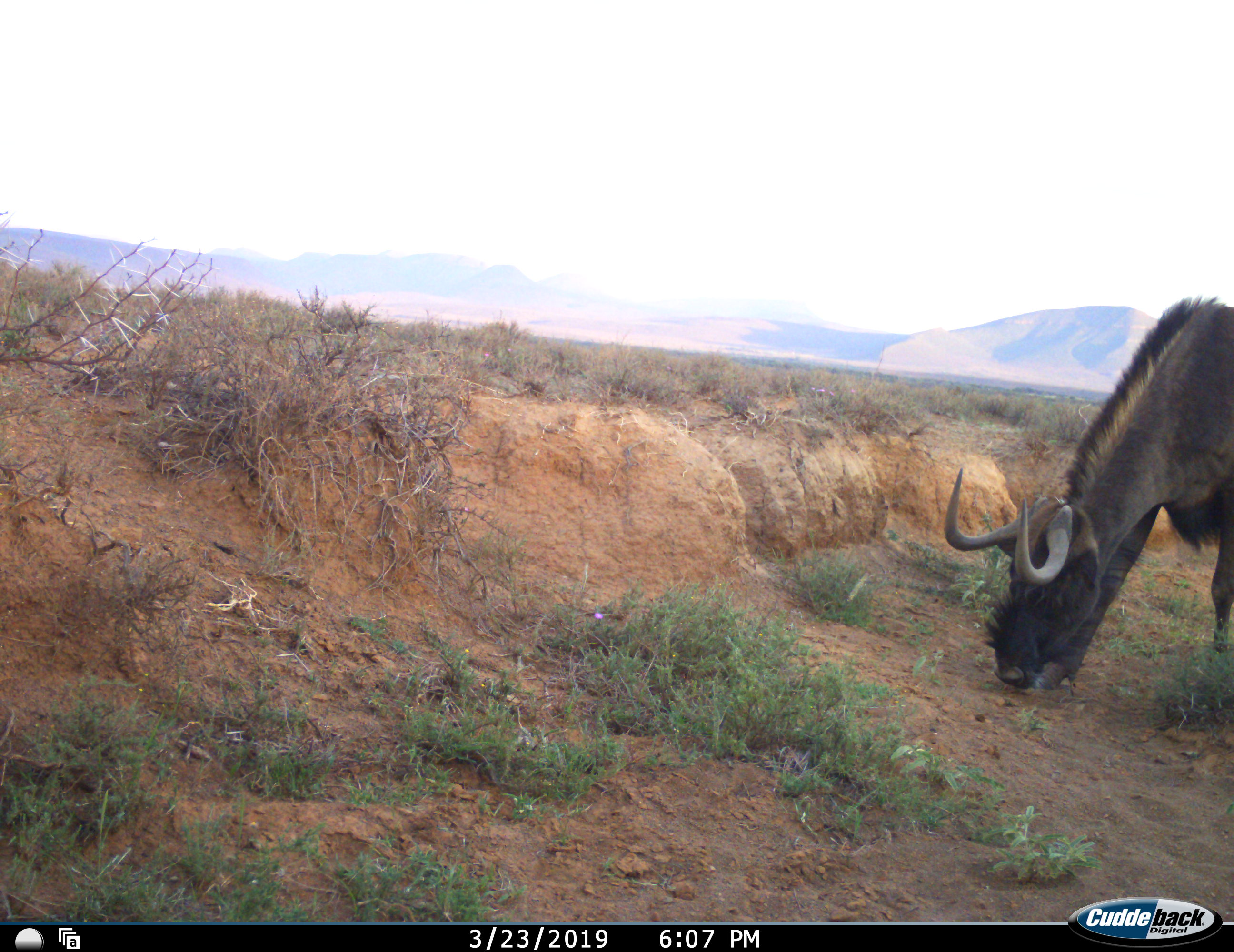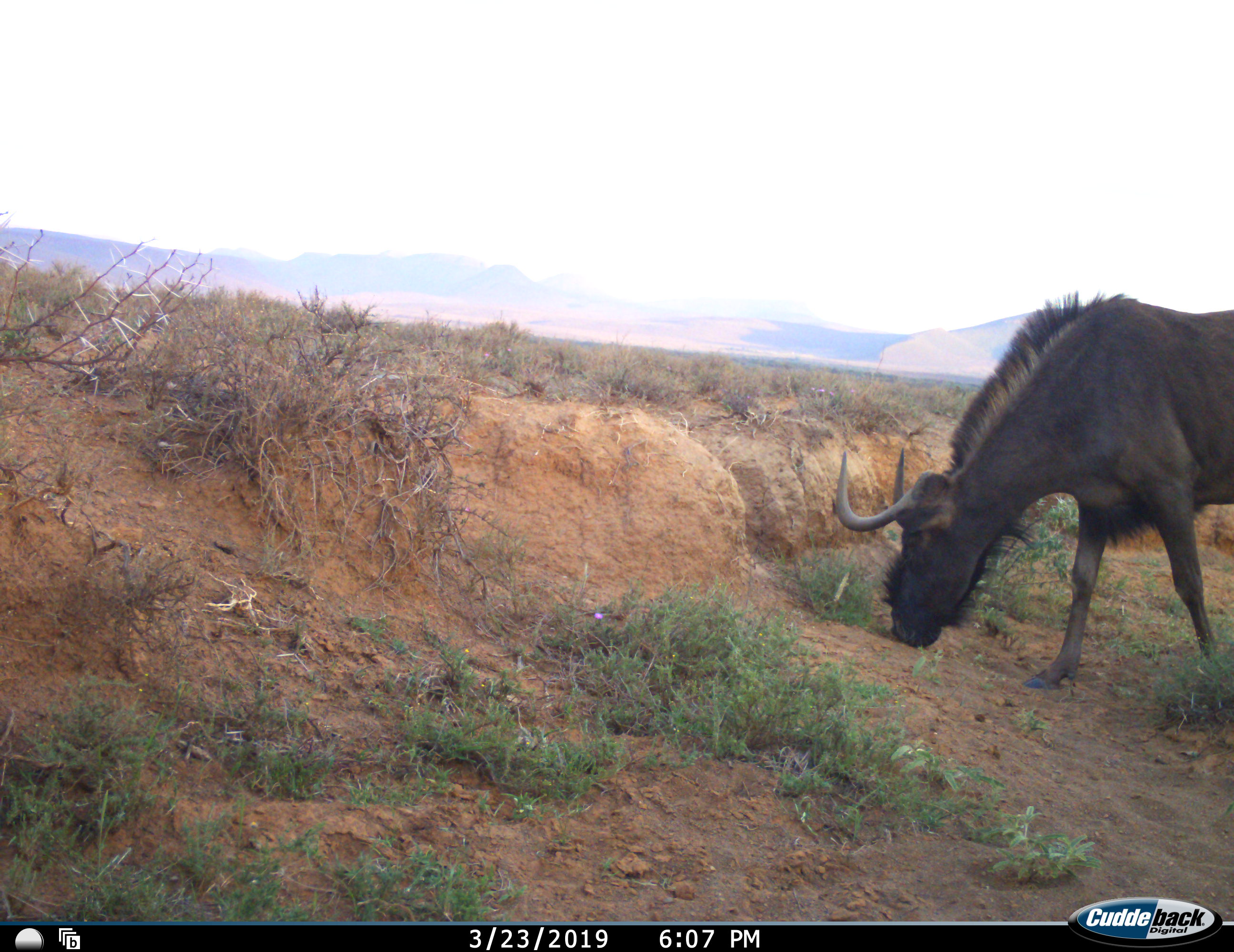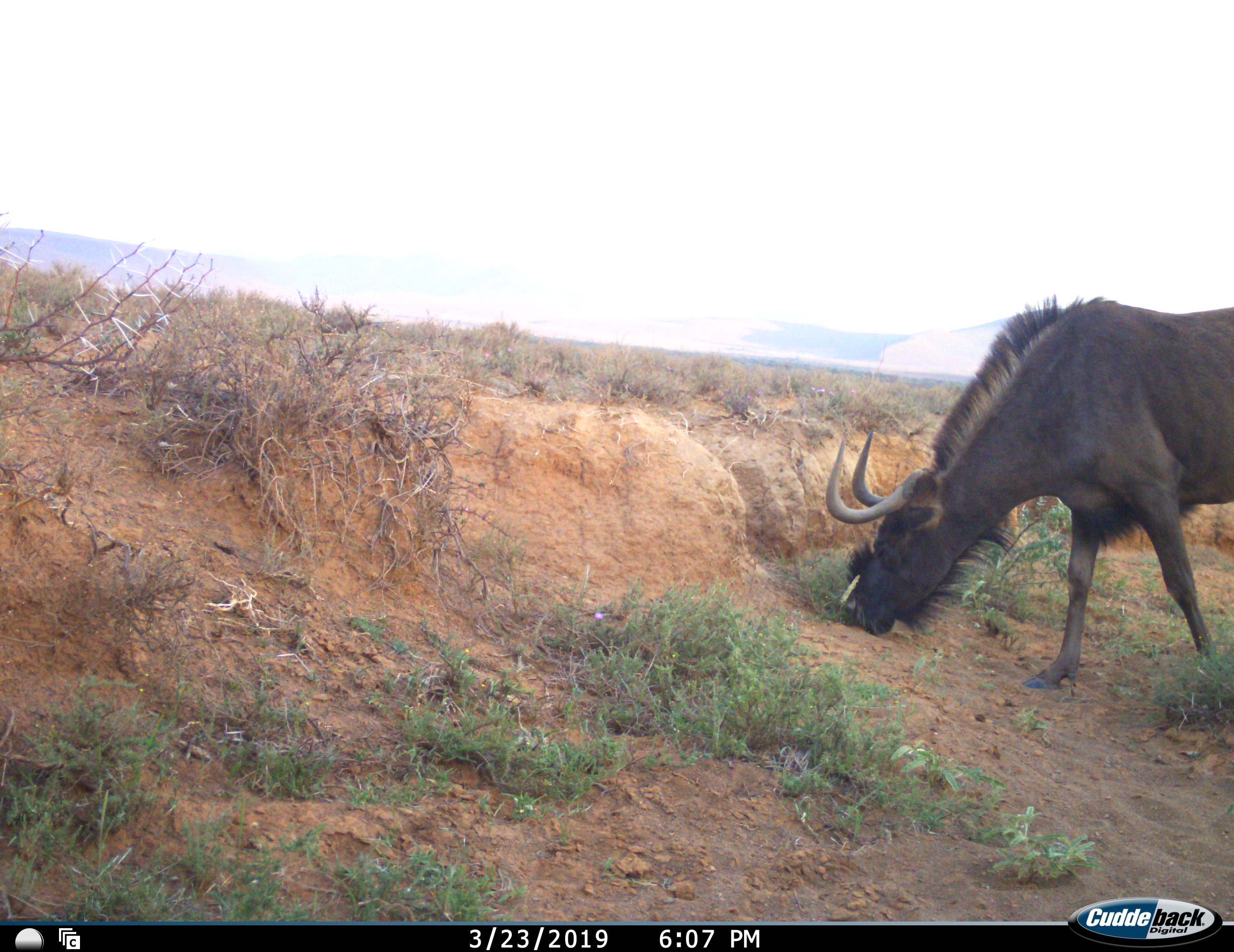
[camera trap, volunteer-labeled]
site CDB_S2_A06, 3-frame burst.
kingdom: Animalia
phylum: Chordata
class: Mammalia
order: Artiodactyla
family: Bovidae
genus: Connochaetes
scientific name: Connochaetes gnou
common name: black wildebeest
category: wildebeestblack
Wildebeestblack (black wildebeest) (Connochaetes gnou), count 1. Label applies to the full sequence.